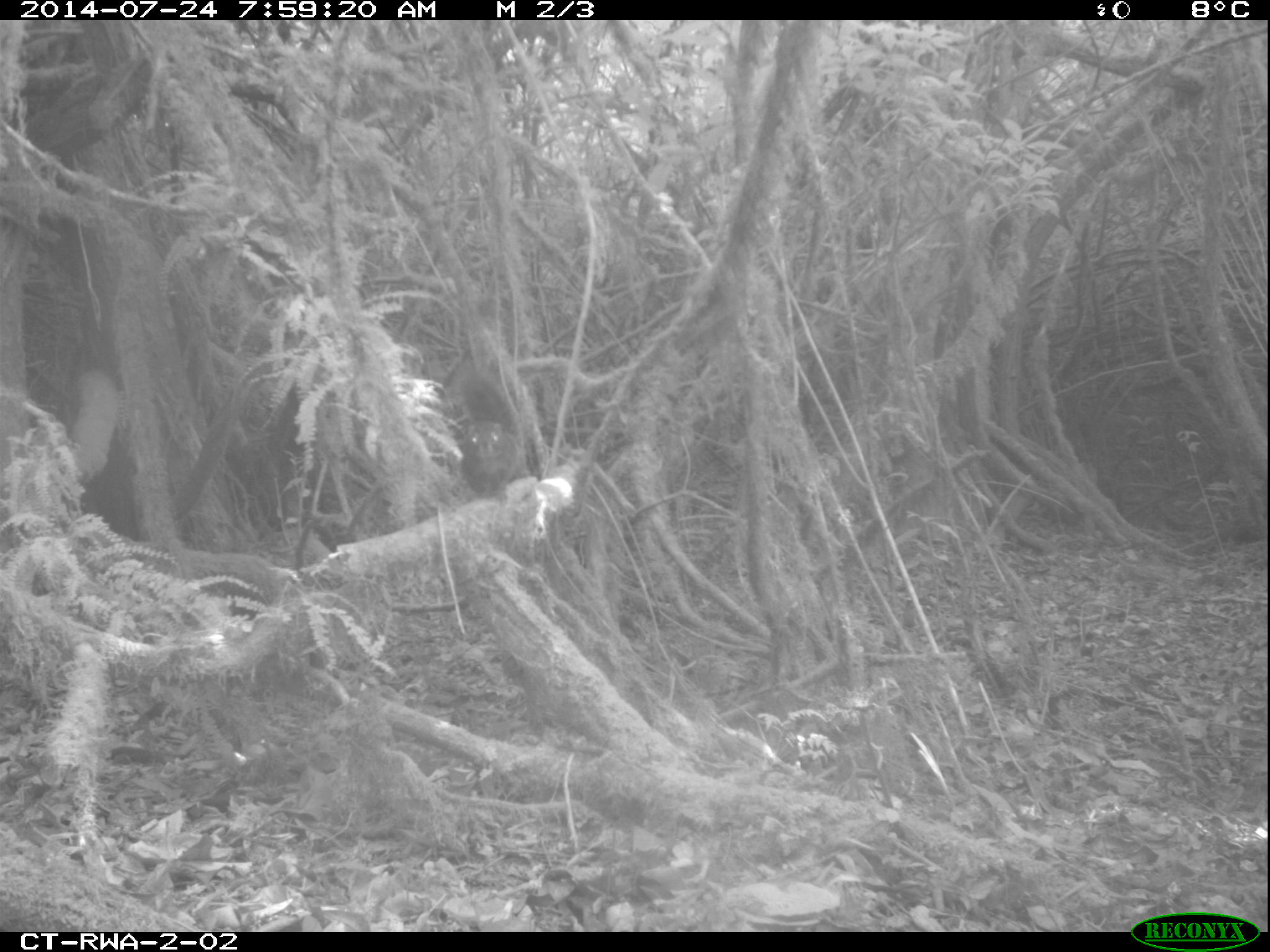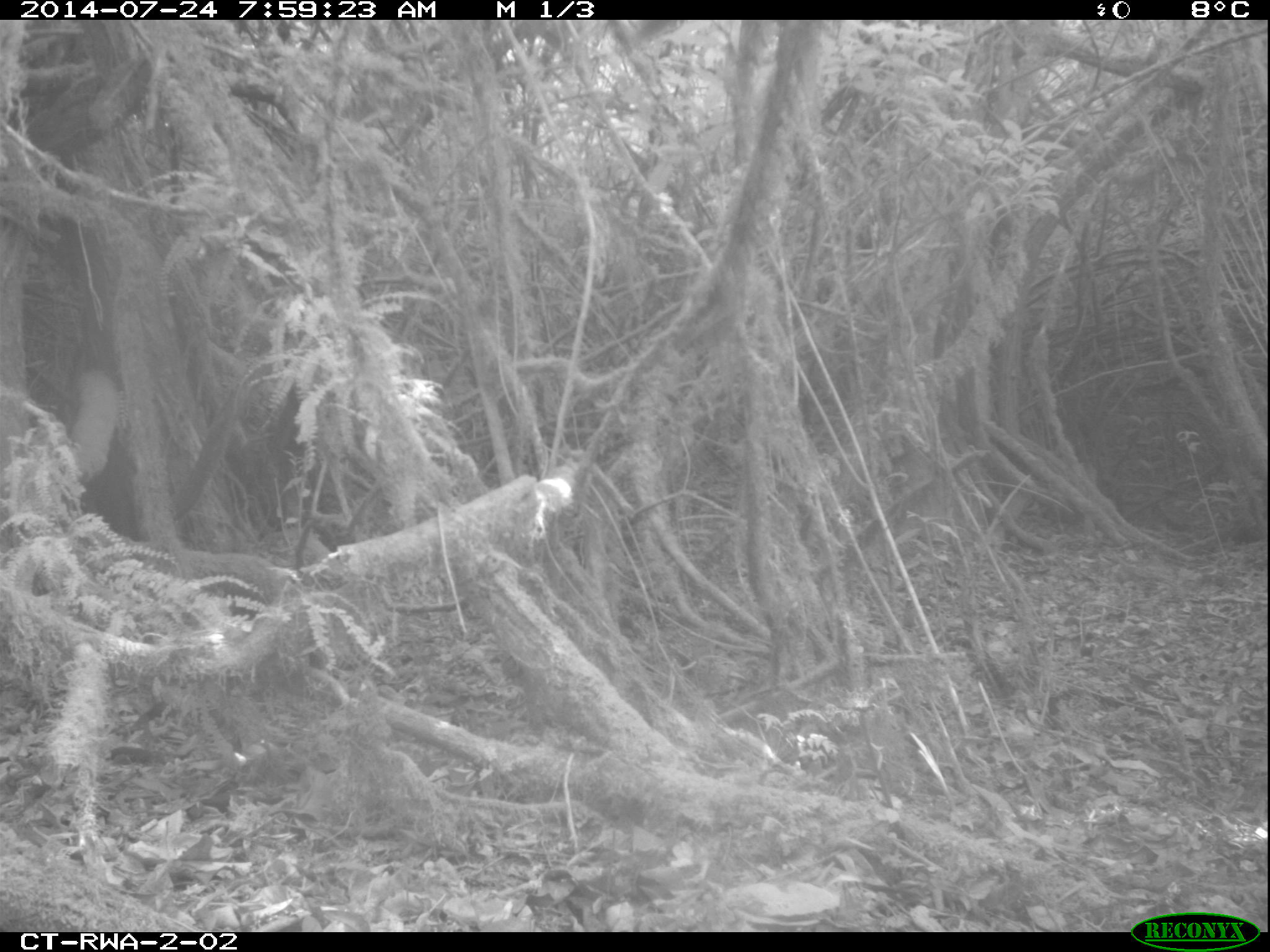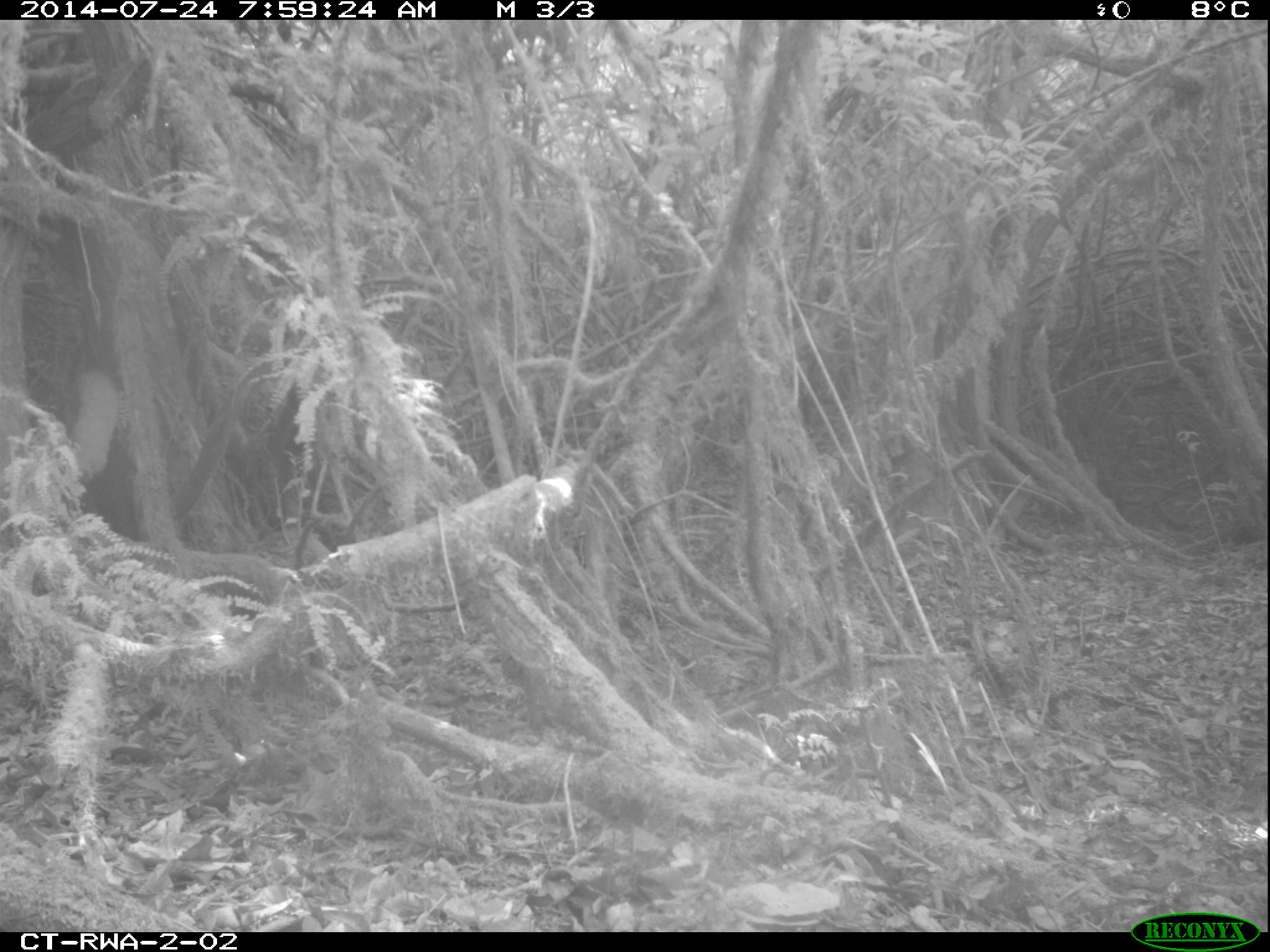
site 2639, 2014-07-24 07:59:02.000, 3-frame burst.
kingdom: Animalia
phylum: Chordata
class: Mammalia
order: Rodentia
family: Sciuridae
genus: Funisciurus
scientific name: Funisciurus carruthersi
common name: carruther's mountain squirrel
Funisciurus carruthersi (carruther's mountain squirrel), count 1.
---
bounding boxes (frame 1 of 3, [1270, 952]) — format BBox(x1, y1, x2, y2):
funisciurus carruthersi: BBox(456, 372, 522, 506)